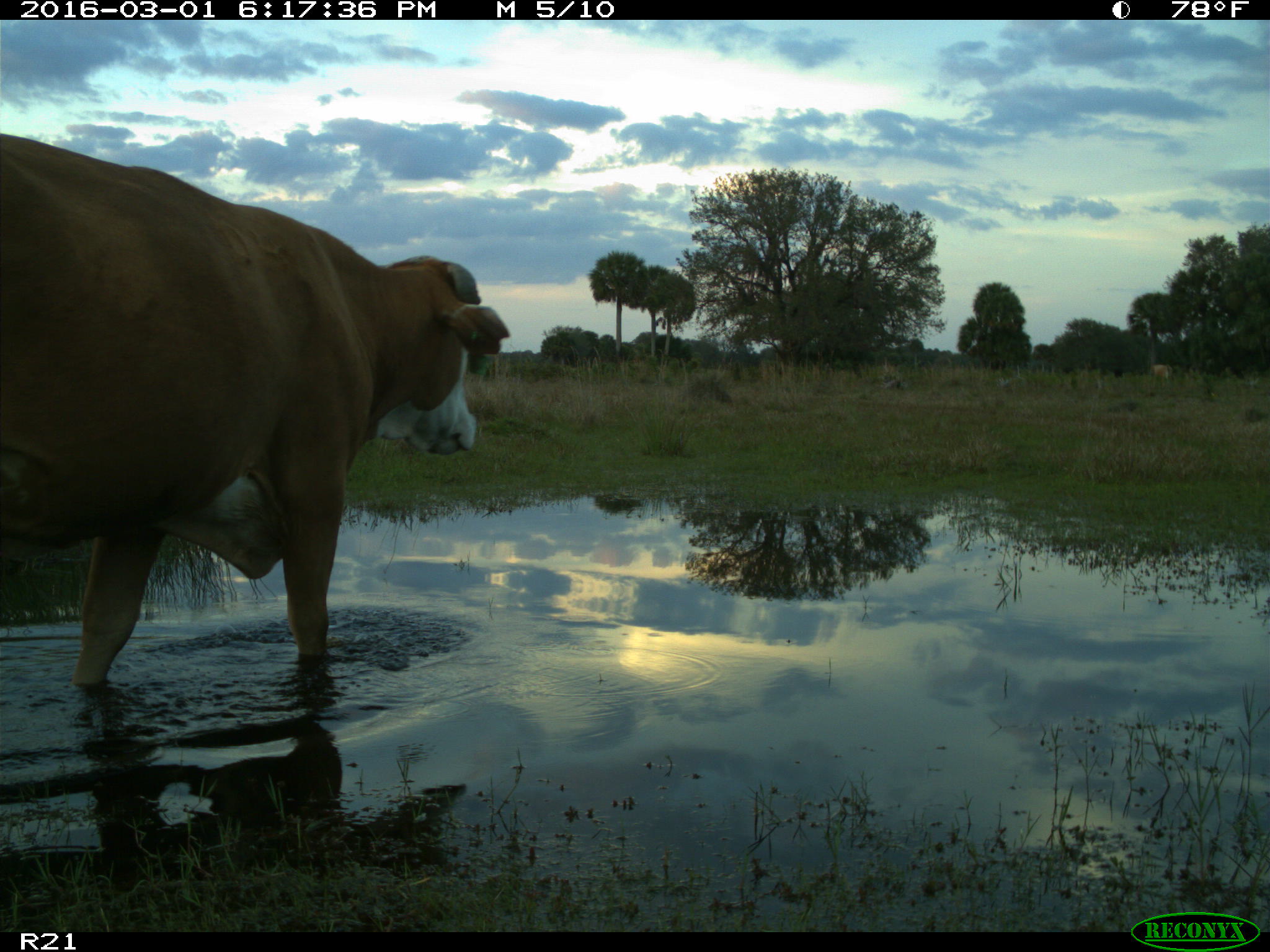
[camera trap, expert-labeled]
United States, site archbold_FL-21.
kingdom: Animalia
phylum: Chordata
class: Mammalia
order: Artiodactyla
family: Bovidae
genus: Bos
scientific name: Bos taurus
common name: domestic cow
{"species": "Bos taurus (domestic cow)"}